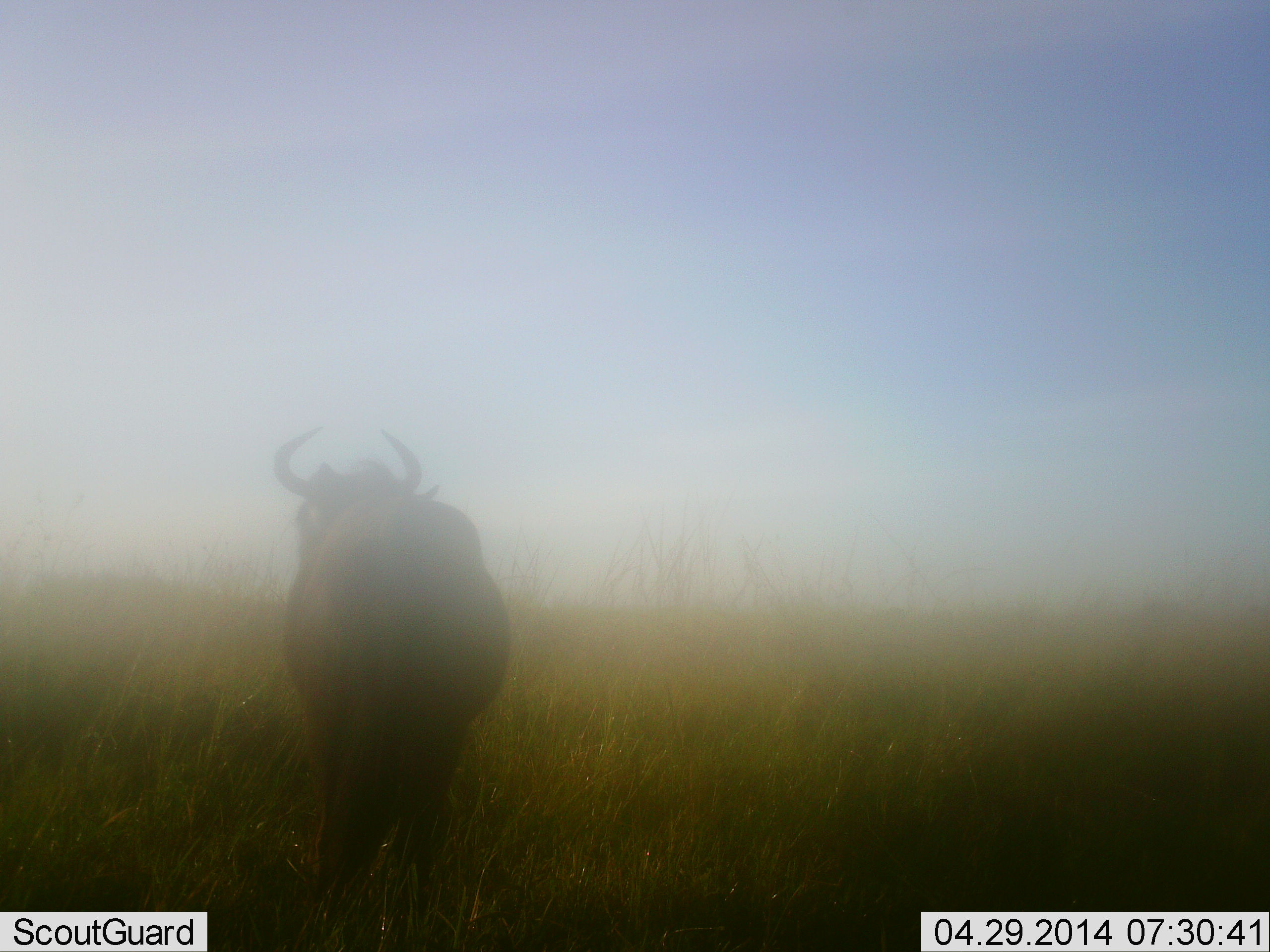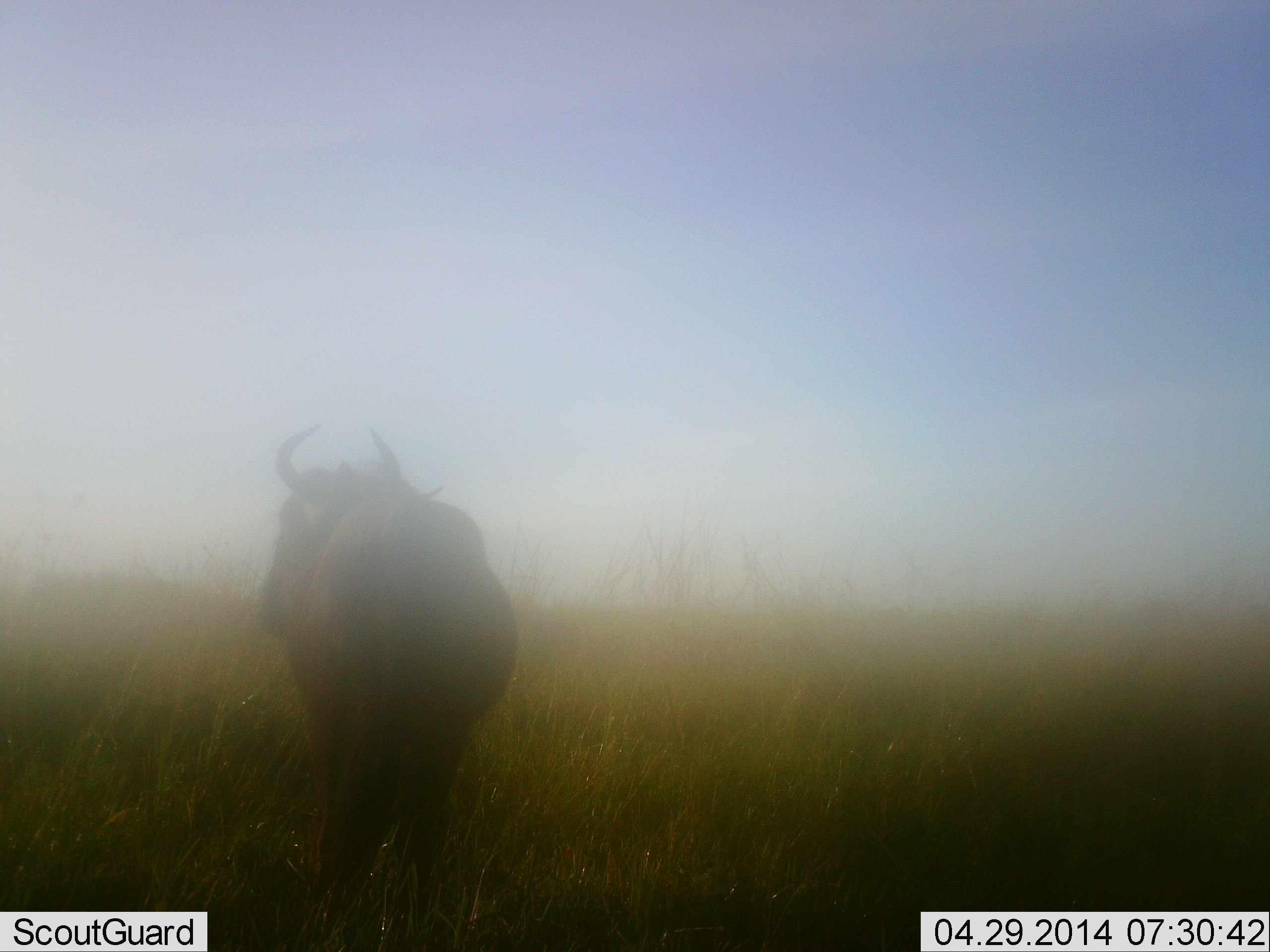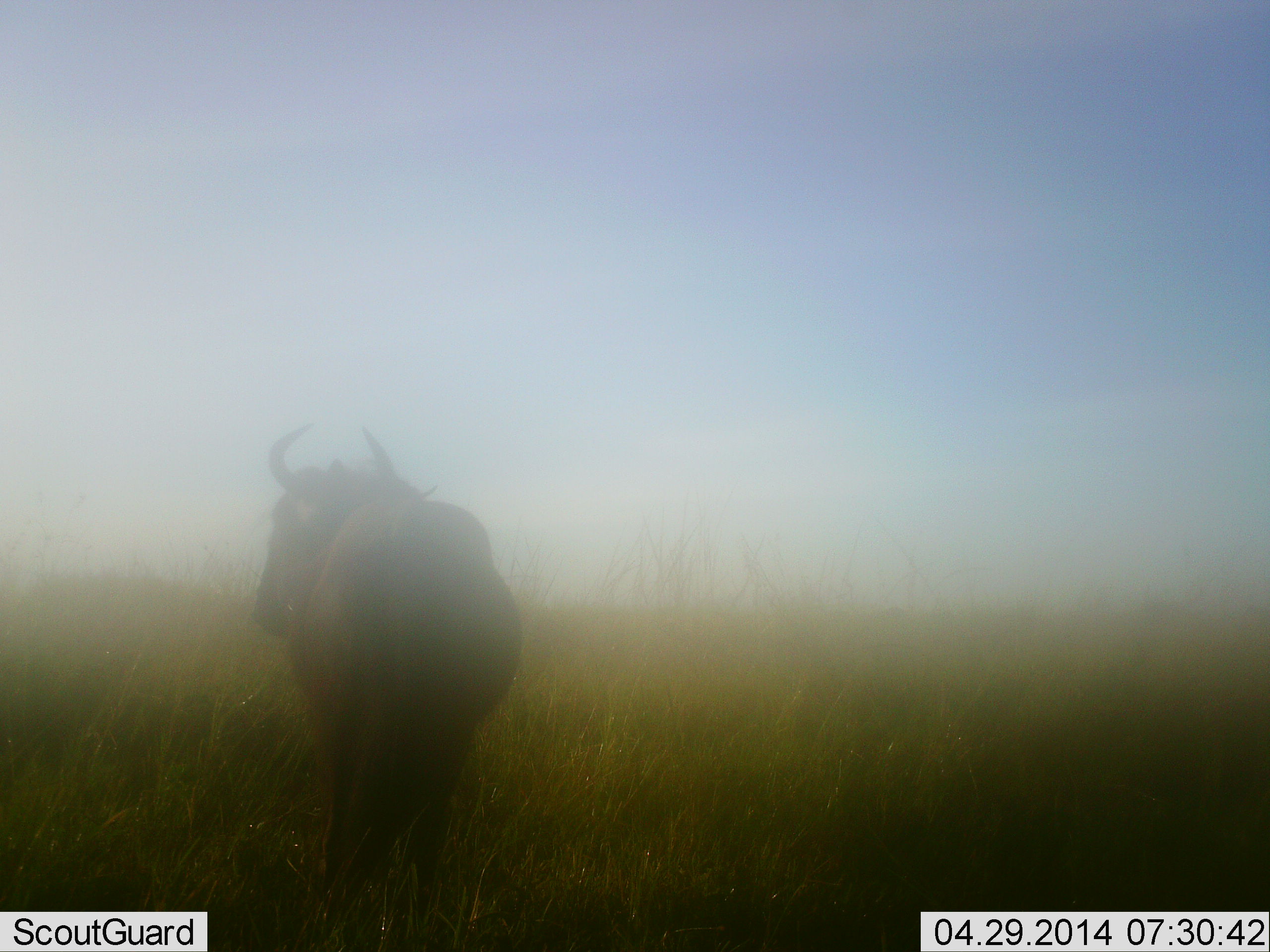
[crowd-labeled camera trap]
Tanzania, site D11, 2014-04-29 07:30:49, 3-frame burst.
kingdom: Animalia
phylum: Chordata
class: Mammalia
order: Artiodactyla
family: Bovidae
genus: Connochaetes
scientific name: Connochaetes taurinus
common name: blue wildebeest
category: wildebeest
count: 1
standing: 100%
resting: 0%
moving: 0%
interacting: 0%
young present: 0%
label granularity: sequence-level